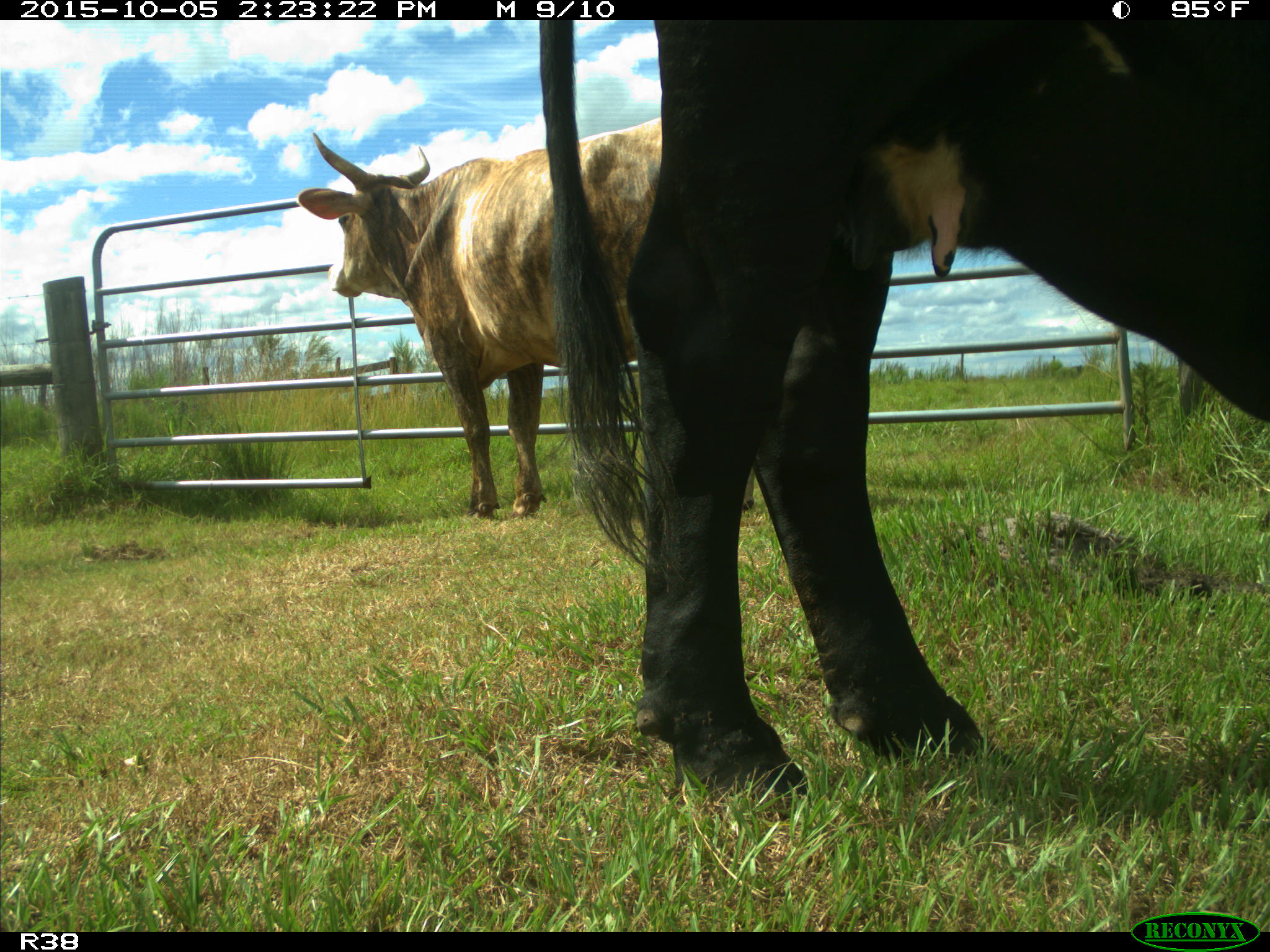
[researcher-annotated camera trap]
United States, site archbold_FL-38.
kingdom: Animalia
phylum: Chordata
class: Mammalia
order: Artiodactyla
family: Bovidae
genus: Bos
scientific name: Bos taurus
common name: domestic cow